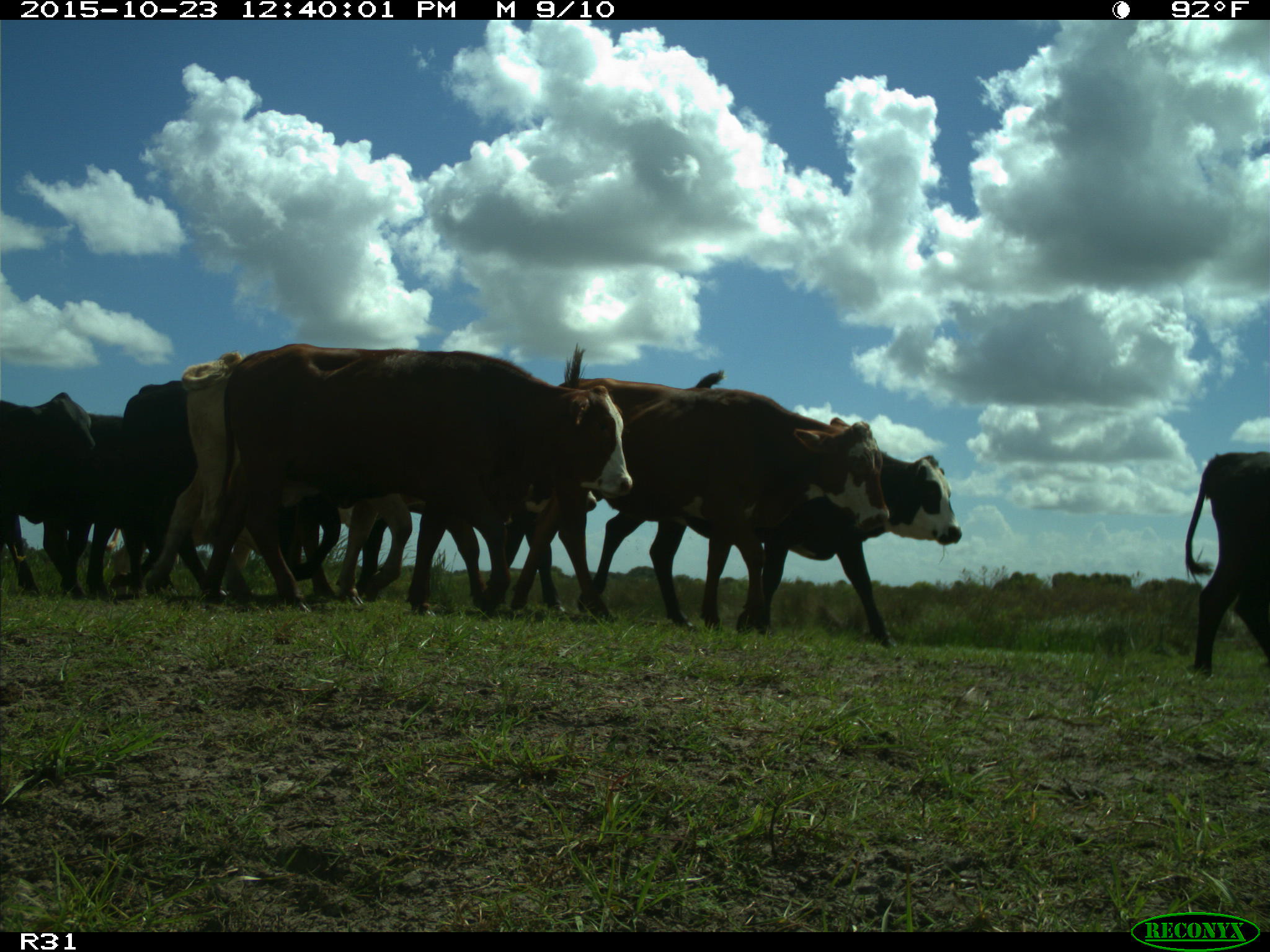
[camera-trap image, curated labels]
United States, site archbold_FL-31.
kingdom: Animalia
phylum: Chordata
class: Mammalia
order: Artiodactyla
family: Bovidae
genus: Bos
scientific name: Bos taurus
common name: domestic cow